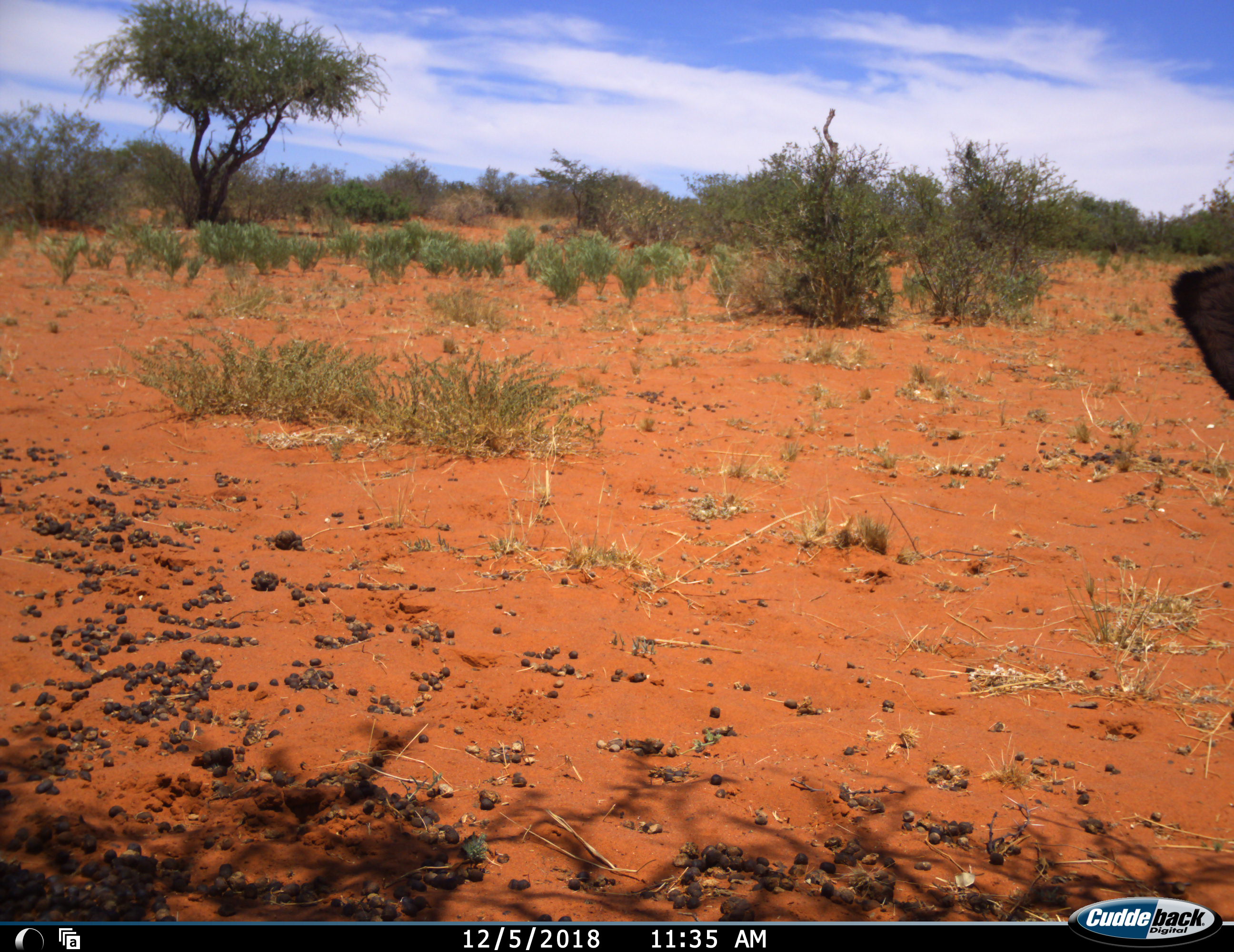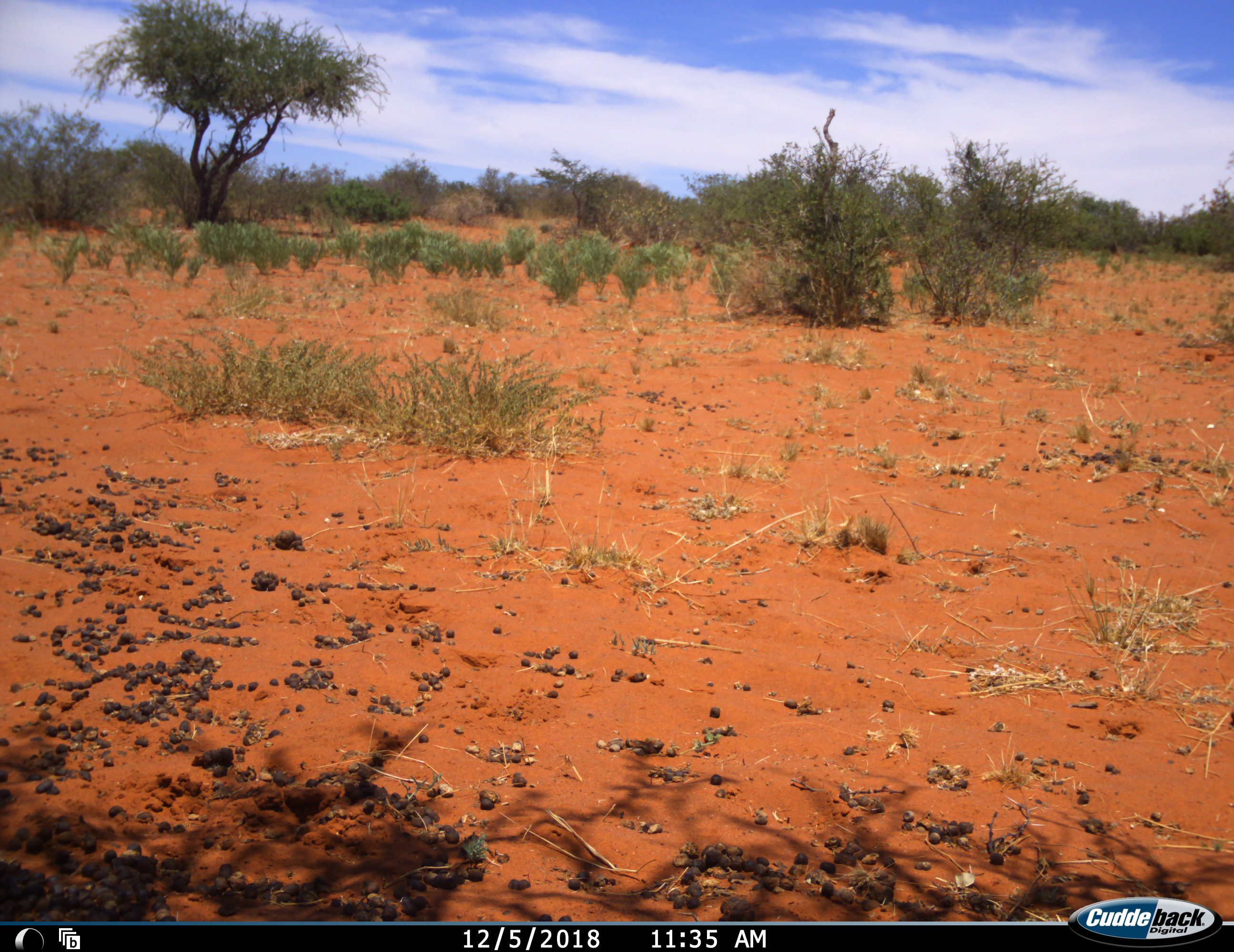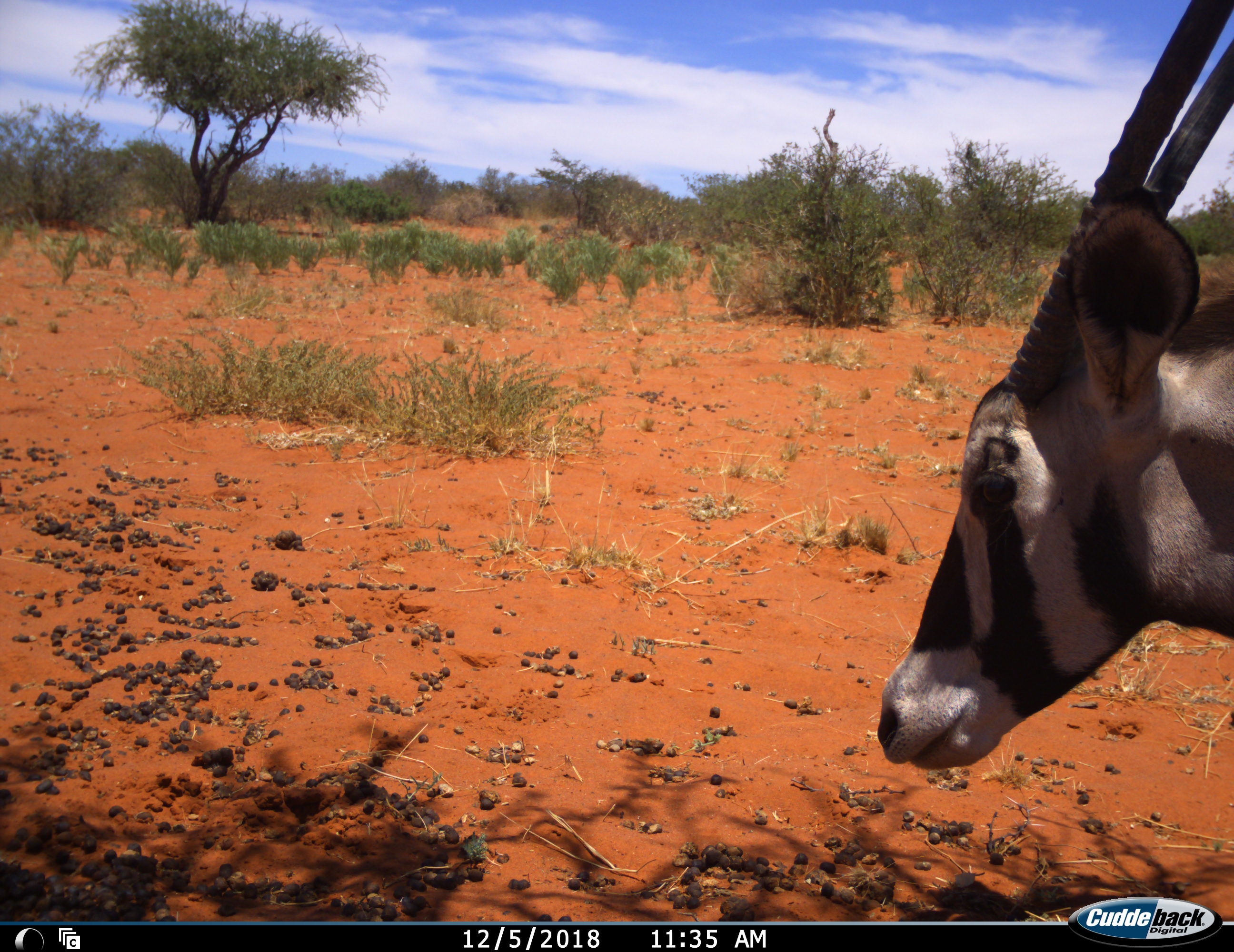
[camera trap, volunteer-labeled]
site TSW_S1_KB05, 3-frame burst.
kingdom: Animalia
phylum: Chordata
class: Mammalia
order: Artiodactyla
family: Bovidae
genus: Oryx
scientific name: Oryx gazella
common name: gemsbok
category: oryx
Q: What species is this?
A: Oryx (gemsbok) (Oryx gazella).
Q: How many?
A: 1.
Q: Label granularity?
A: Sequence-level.